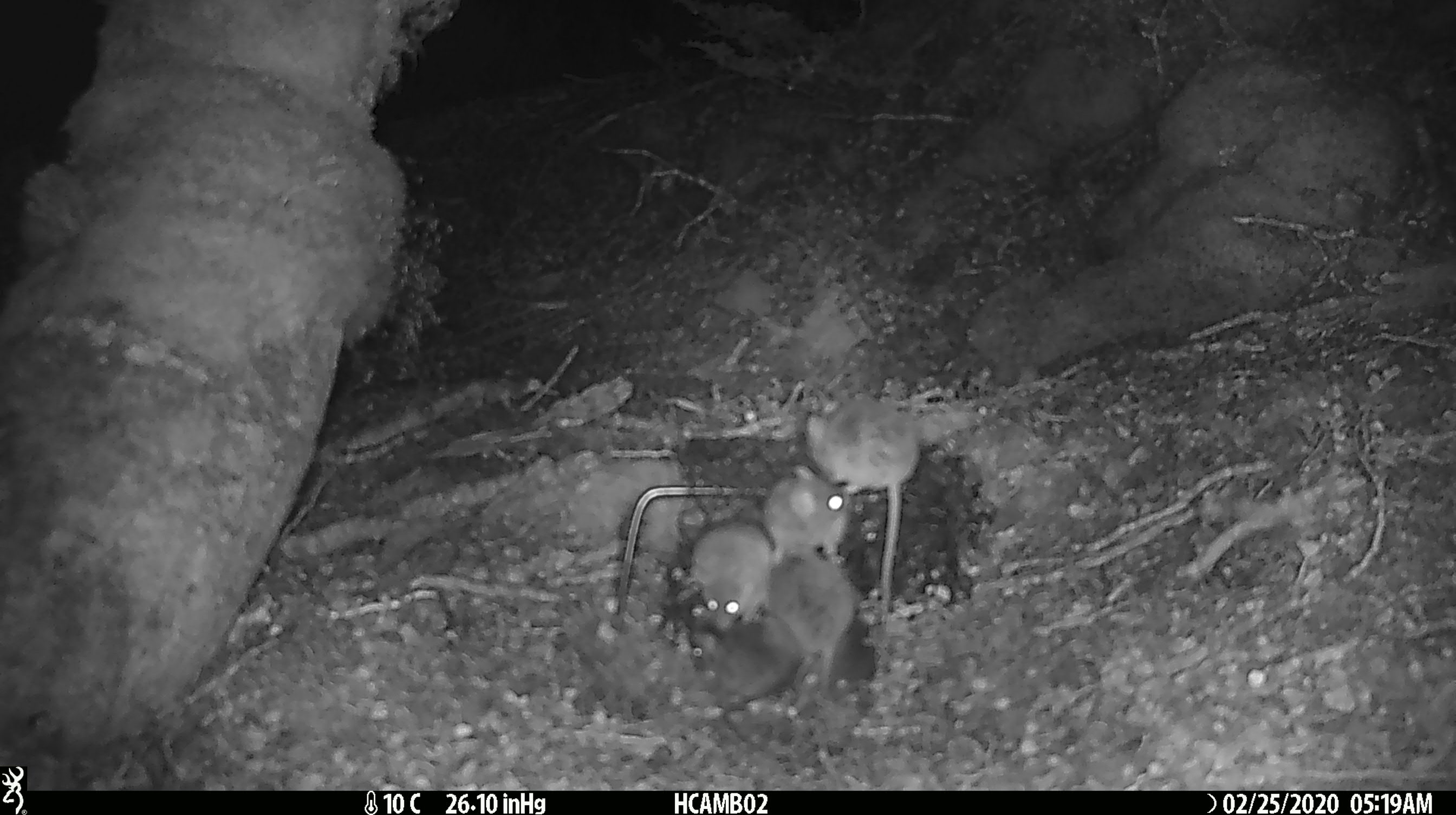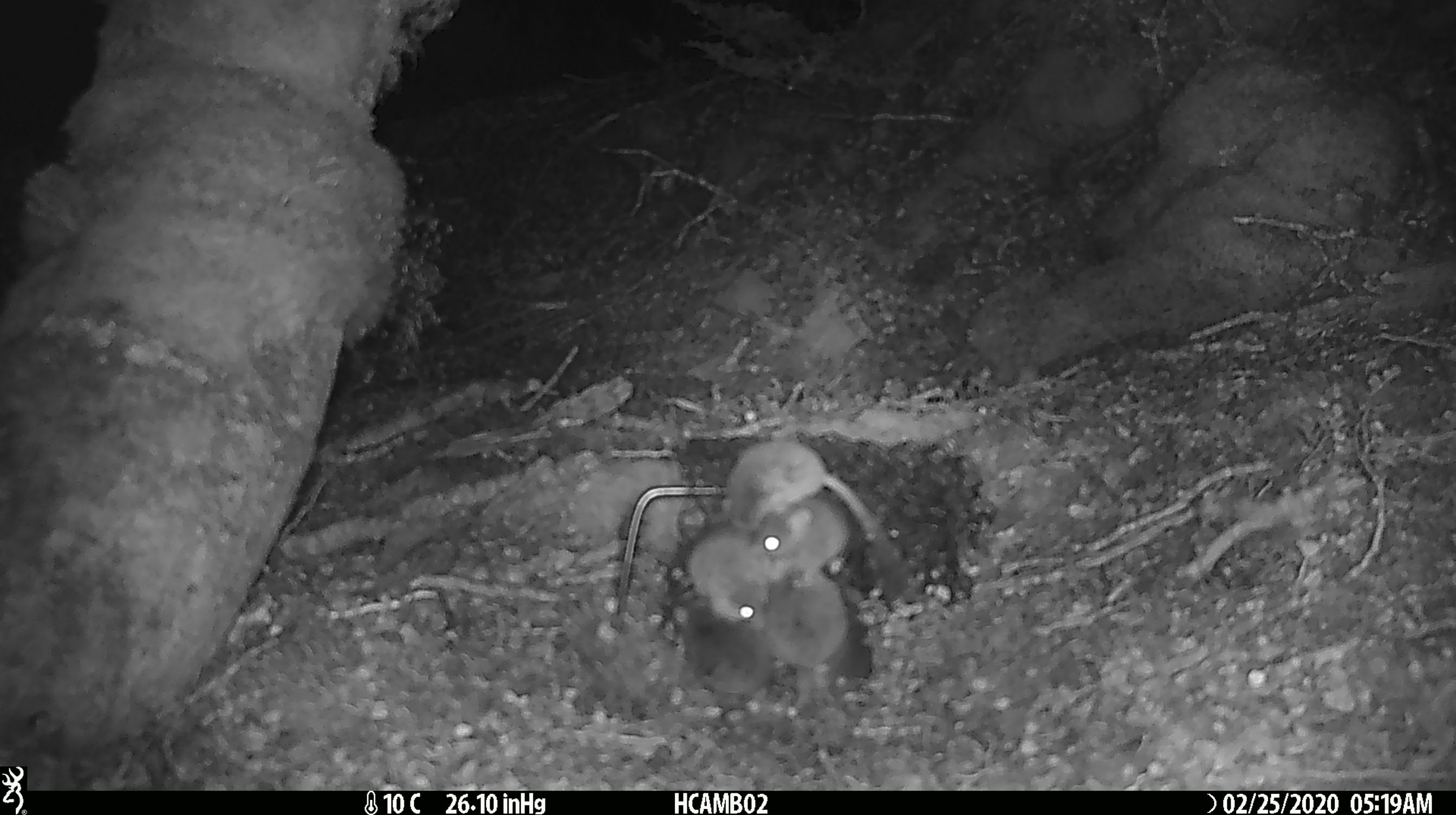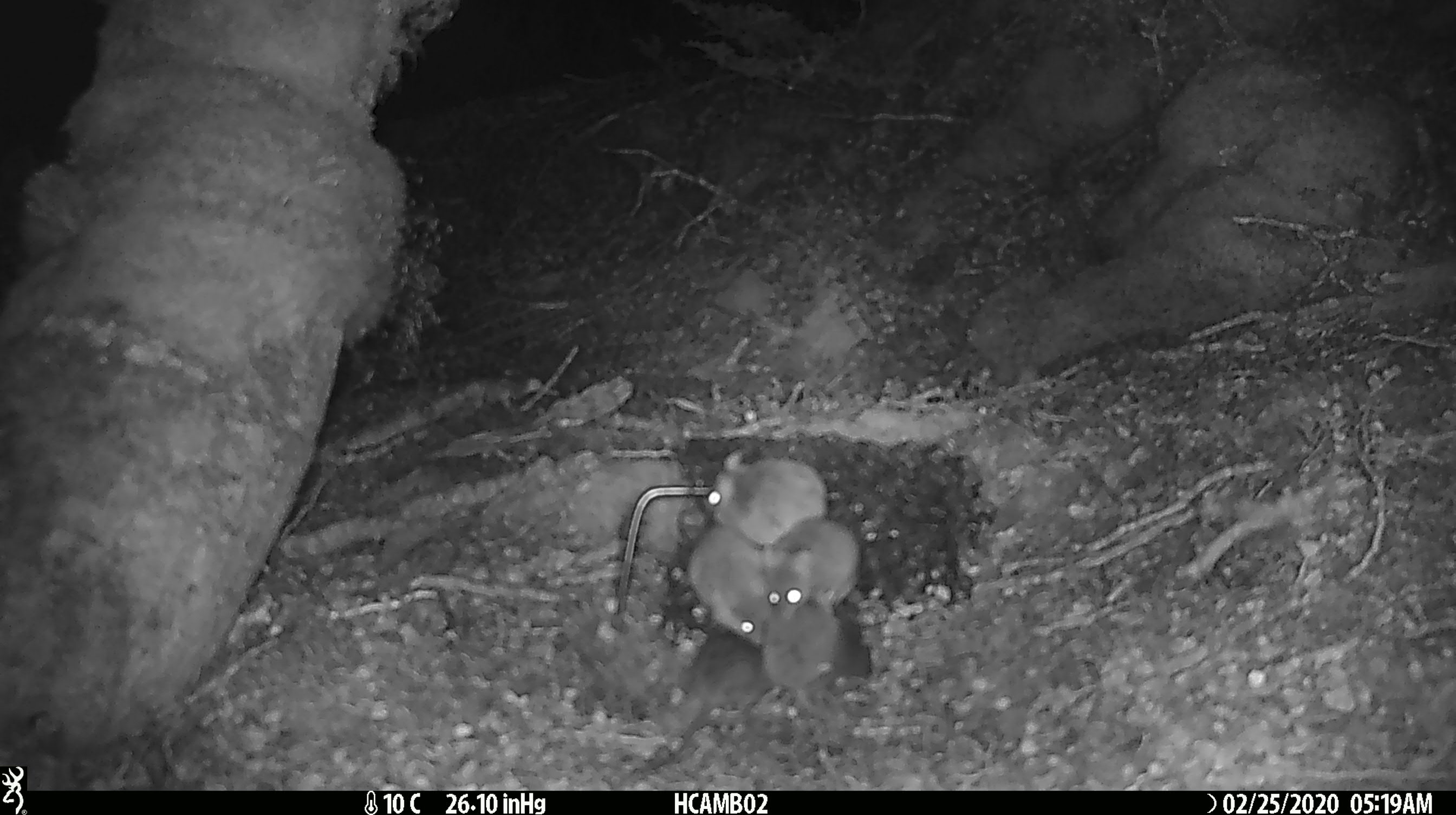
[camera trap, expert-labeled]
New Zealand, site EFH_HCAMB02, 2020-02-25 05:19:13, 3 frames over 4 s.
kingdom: Animalia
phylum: Chordata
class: Mammalia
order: Rodentia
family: Muridae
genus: Mus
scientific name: Mus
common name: mouse